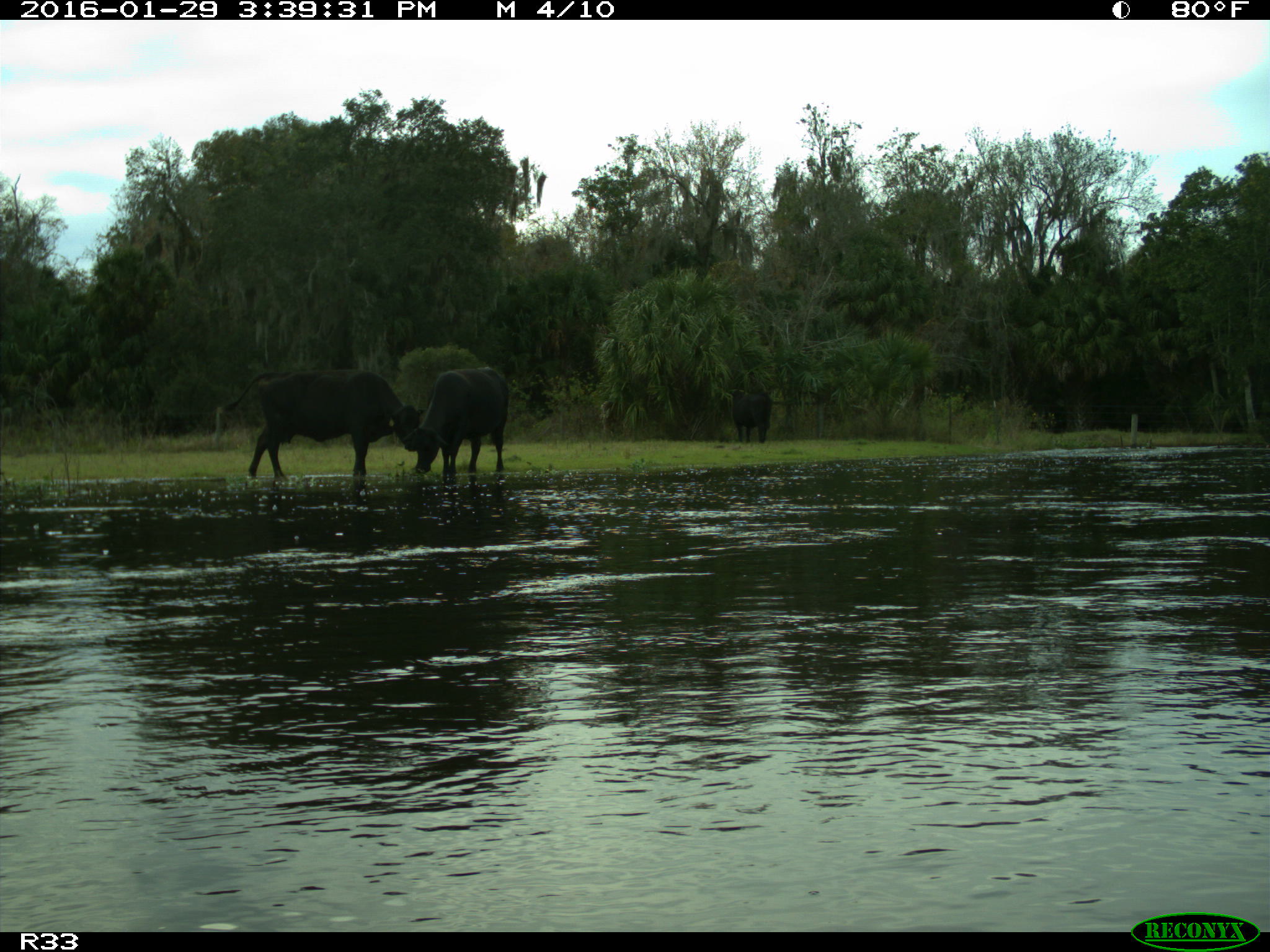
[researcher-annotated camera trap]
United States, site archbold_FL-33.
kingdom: Animalia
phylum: Chordata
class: Mammalia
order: Artiodactyla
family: Bovidae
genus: Bos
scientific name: Bos taurus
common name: domestic cow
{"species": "Bos taurus (domestic cow)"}